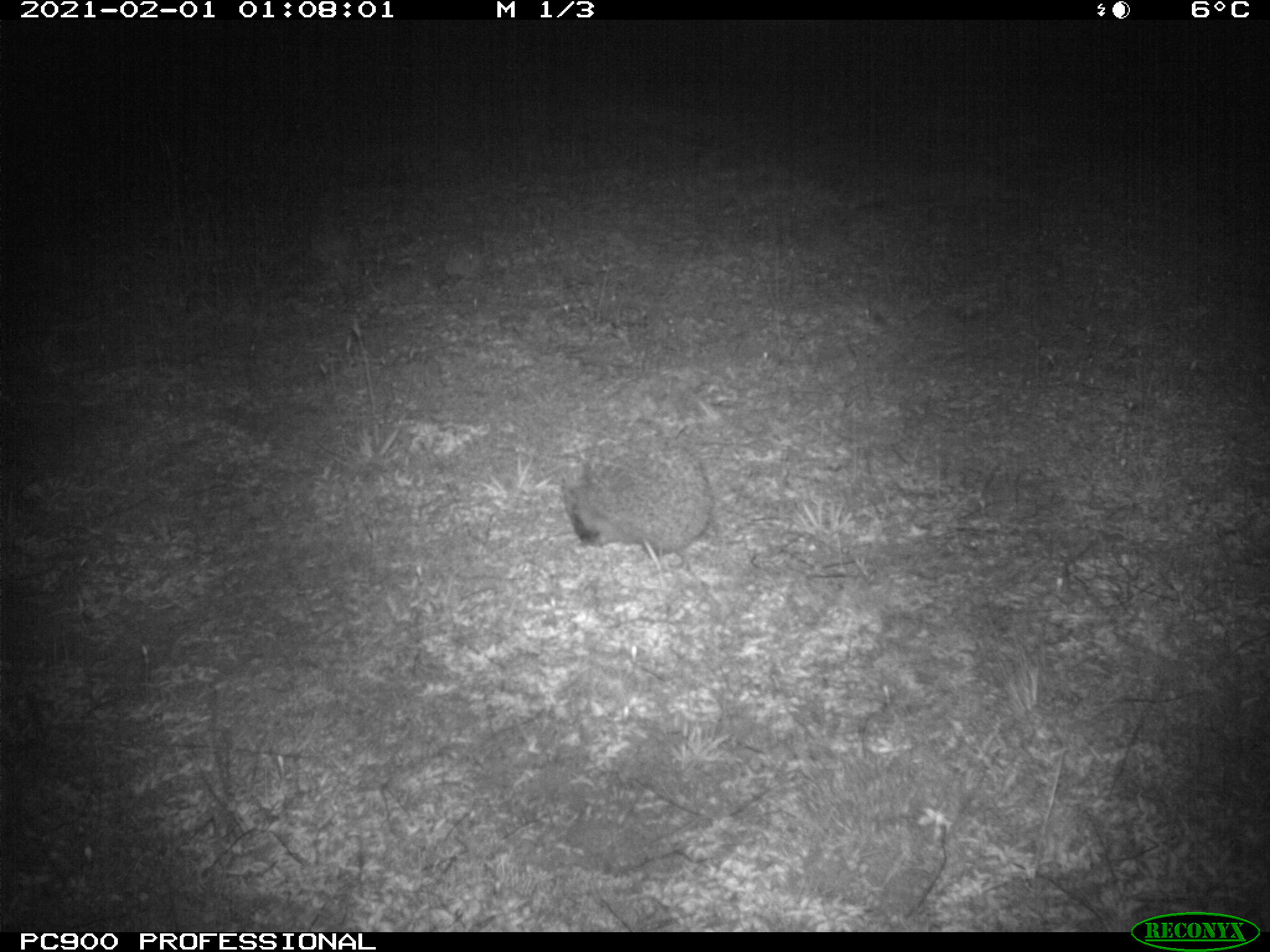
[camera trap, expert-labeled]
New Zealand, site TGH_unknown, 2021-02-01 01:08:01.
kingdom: Animalia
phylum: Chordata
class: Mammalia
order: Eulipotyphla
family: Erinaceidae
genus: Erinaceus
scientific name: Erinaceus europaeus europaeus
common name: european hedgehog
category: hedgehog